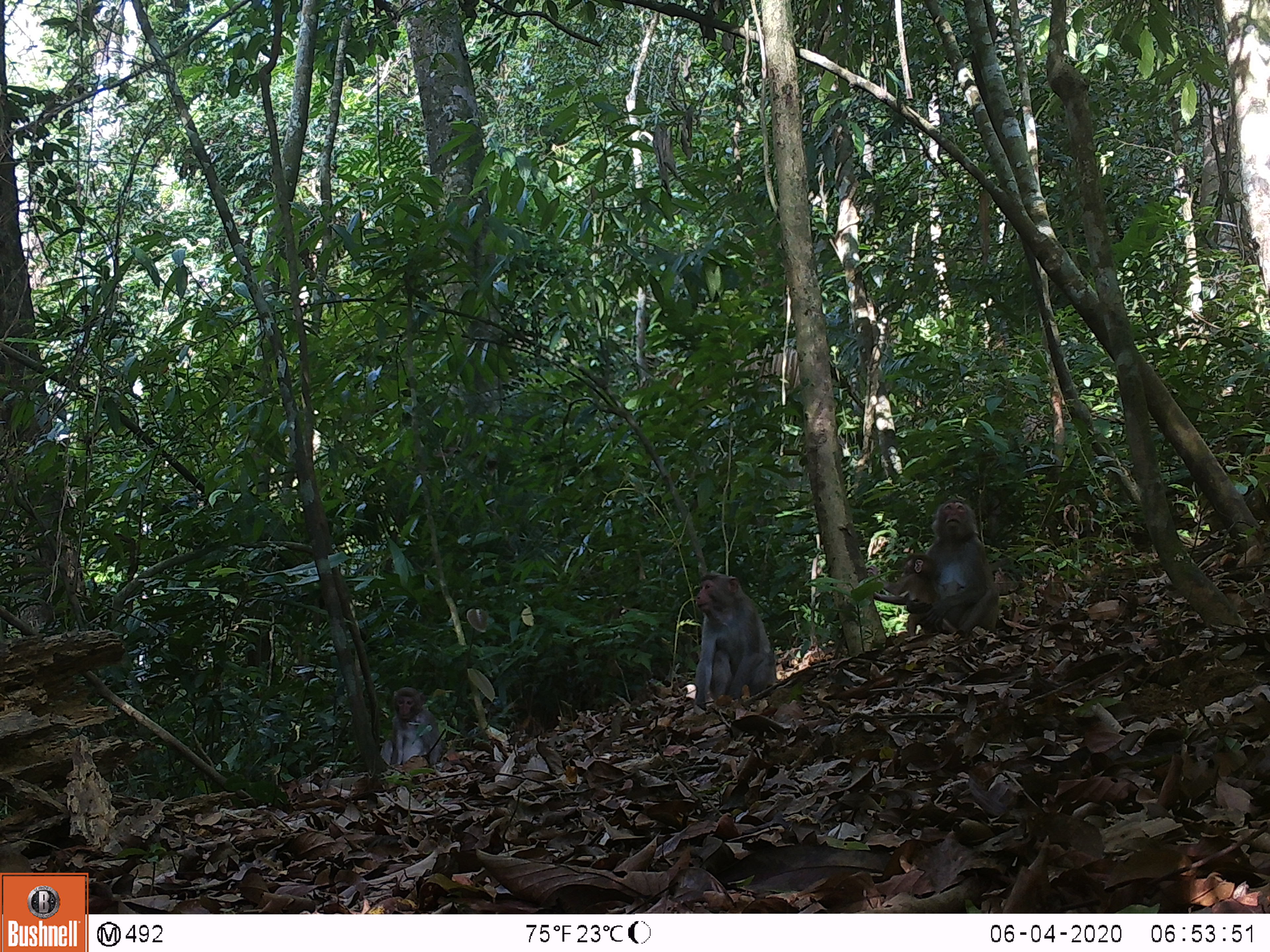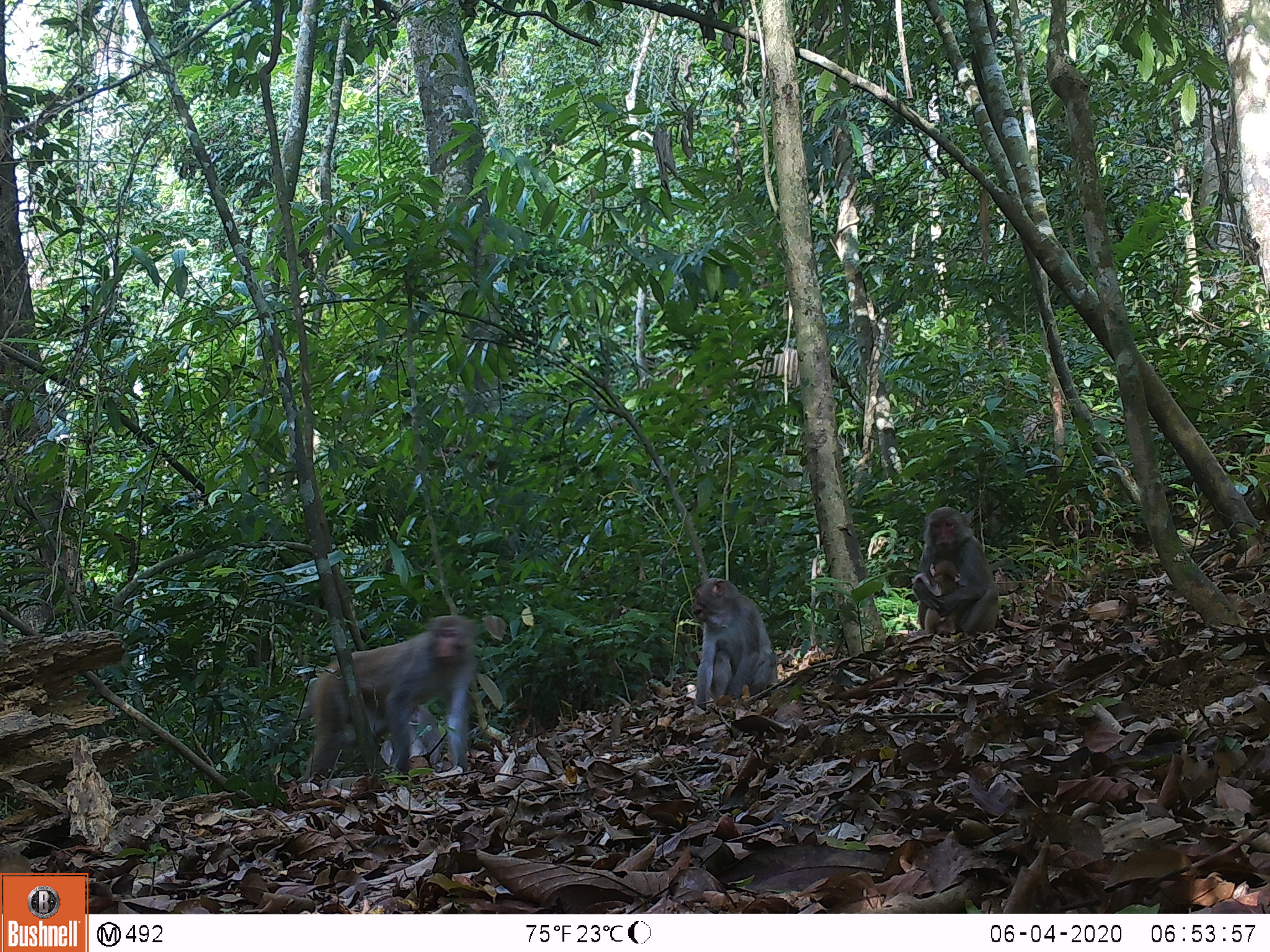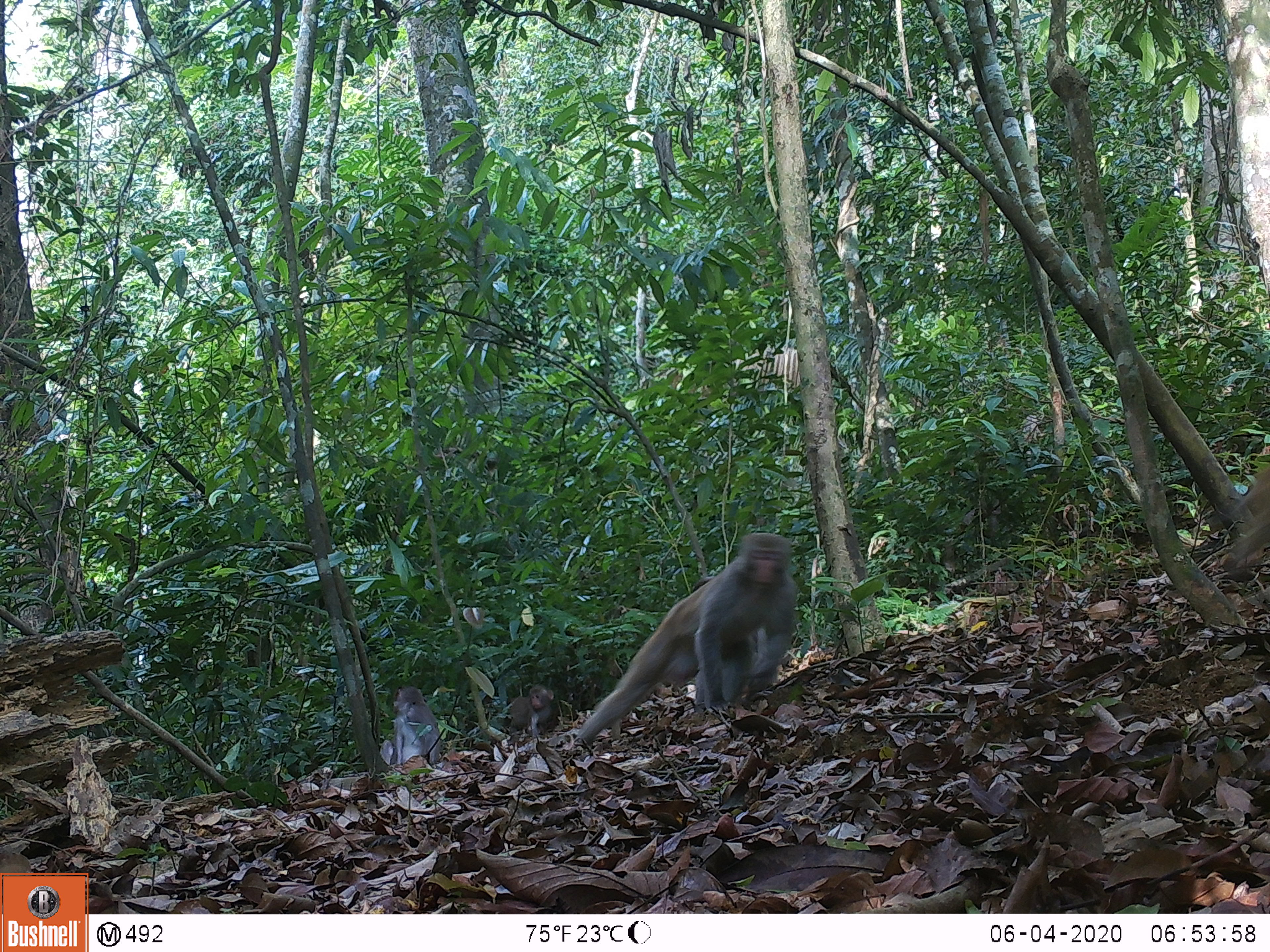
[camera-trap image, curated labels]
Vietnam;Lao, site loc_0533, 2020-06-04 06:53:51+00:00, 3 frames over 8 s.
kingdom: Animalia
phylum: Chordata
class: Mammalia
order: Primates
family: Cercopithecidae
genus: Macaca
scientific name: Macaca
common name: macaques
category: assam or rhesus macaque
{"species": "assam or rhesus macaque (macaques) (Macaca)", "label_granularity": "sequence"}